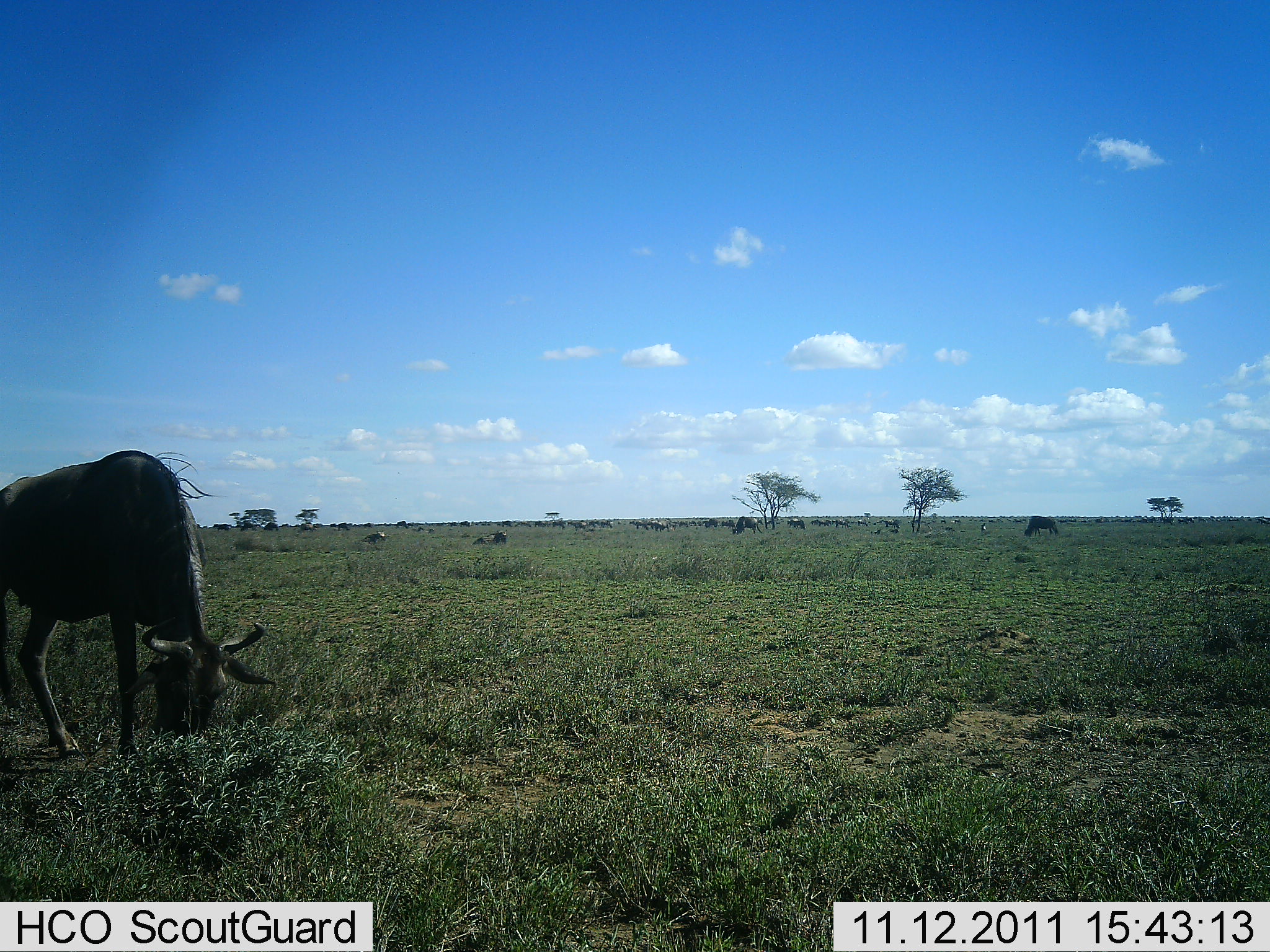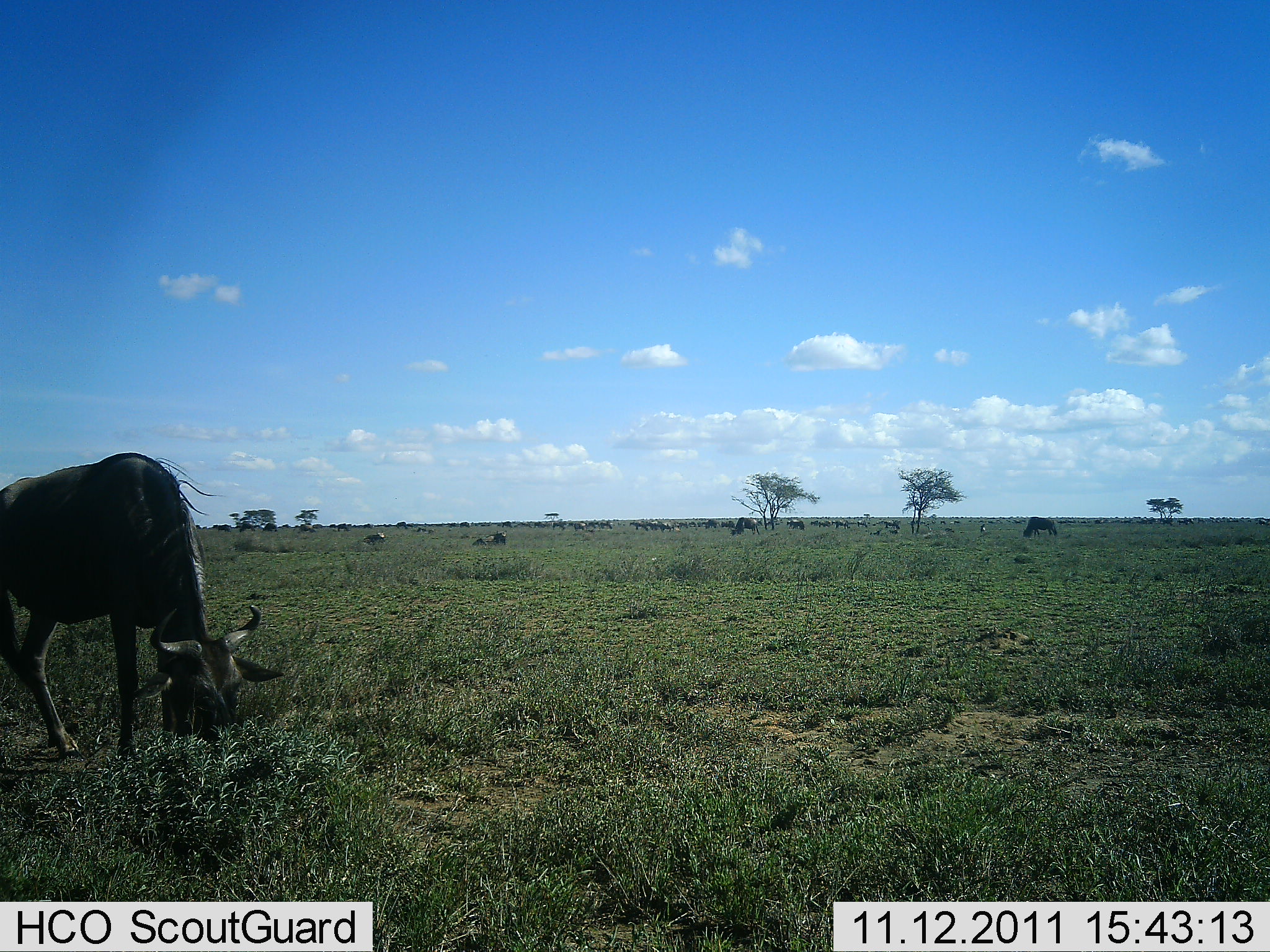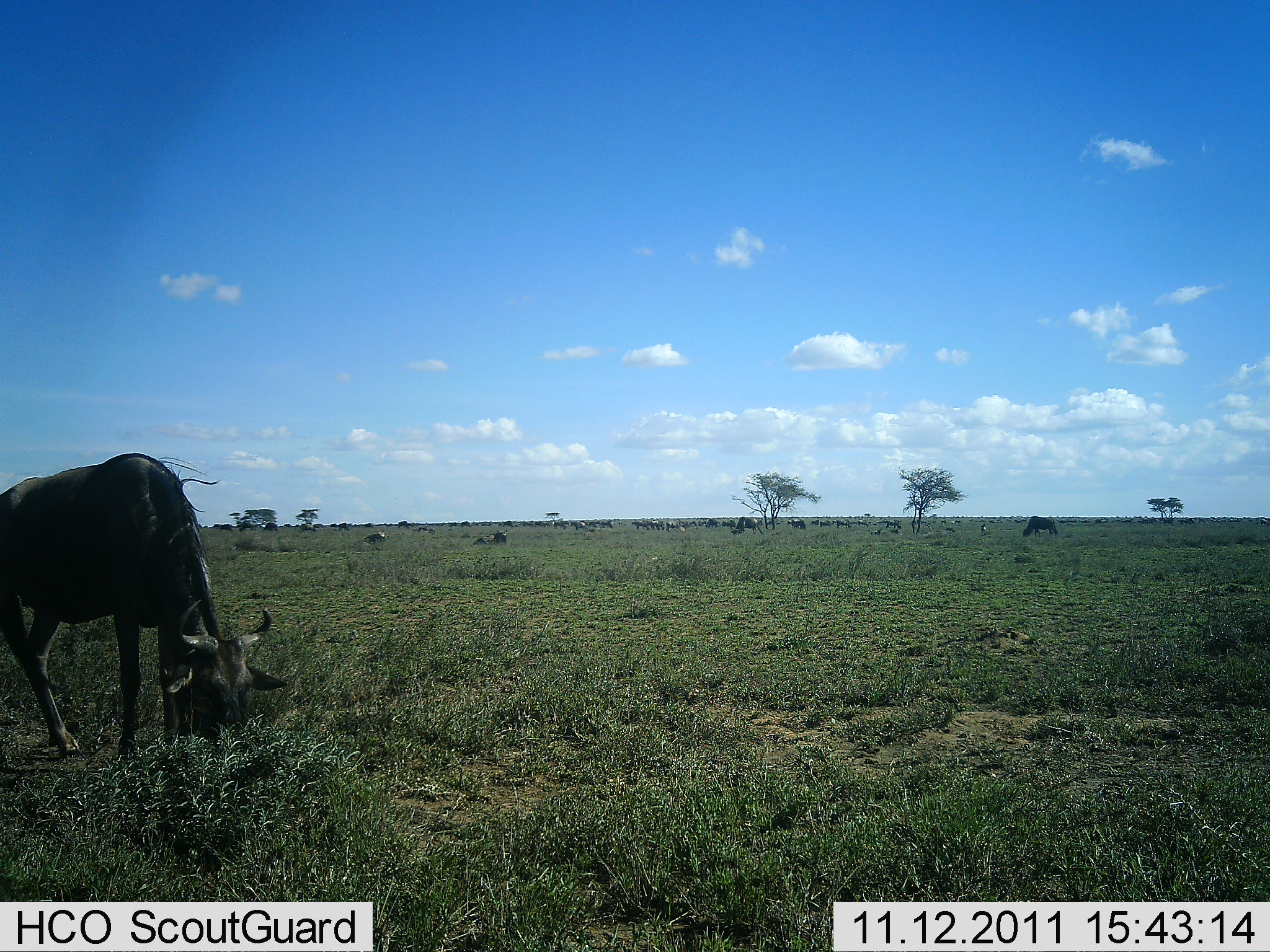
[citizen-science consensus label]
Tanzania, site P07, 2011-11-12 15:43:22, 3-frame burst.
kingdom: Animalia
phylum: Chordata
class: Mammalia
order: Artiodactyla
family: Bovidae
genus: Connochaetes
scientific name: Connochaetes taurinus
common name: blue wildebeest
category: wildebeest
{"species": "wildebeest (blue wildebeest) (Connochaetes taurinus)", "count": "1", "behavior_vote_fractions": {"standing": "45%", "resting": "0%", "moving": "0%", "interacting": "0%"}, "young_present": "0%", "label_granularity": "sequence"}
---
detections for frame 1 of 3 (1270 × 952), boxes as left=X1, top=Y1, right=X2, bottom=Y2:
animal: left=2, top=449, right=279, bottom=776; left=1021, top=515, right=1060, bottom=539; left=471, top=528, right=508, bottom=547; left=736, top=515, right=764, bottom=536; left=360, top=528, right=387, bottom=545
group: left=195, top=513, right=1270, bottom=550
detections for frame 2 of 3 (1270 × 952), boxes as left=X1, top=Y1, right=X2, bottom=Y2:
animal: left=1, top=450, right=288, bottom=763; left=1022, top=516, right=1058, bottom=541; left=472, top=528, right=508, bottom=549; left=730, top=516, right=761, bottom=538; left=359, top=531, right=388, bottom=547
group: left=193, top=513, right=1270, bottom=537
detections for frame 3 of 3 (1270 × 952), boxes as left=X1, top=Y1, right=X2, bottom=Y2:
animal: left=0, top=450, right=290, bottom=759; left=1021, top=515, right=1058, bottom=541; left=471, top=528, right=509, bottom=549; left=730, top=516, right=763, bottom=537; left=361, top=530, right=387, bottom=545
group: left=195, top=511, right=1270, bottom=540